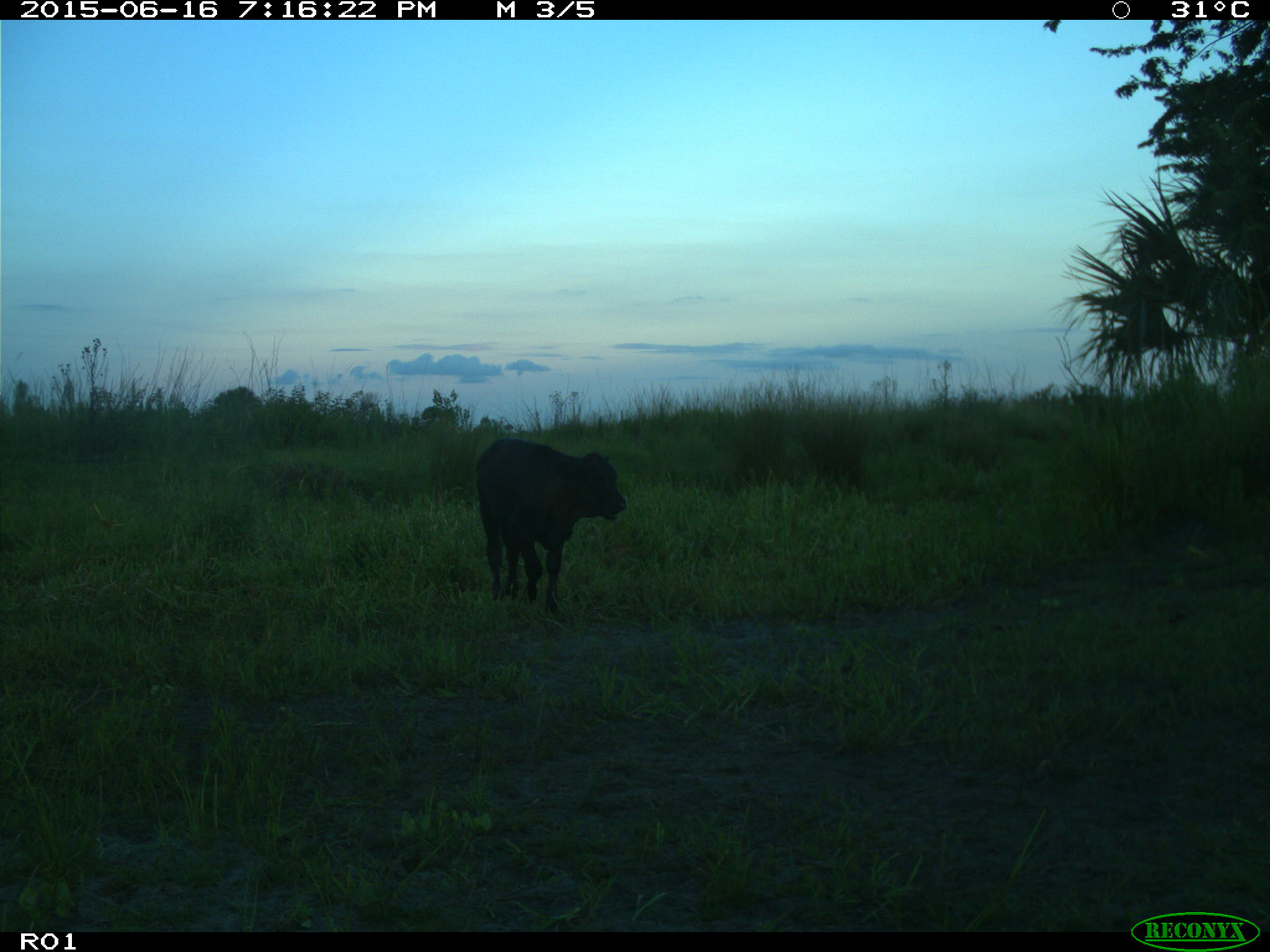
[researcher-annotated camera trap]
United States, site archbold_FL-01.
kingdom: Animalia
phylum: Chordata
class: Mammalia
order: Artiodactyla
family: Bovidae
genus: Bos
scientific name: Bos taurus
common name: domestic cow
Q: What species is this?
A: Bos taurus (domestic cow).